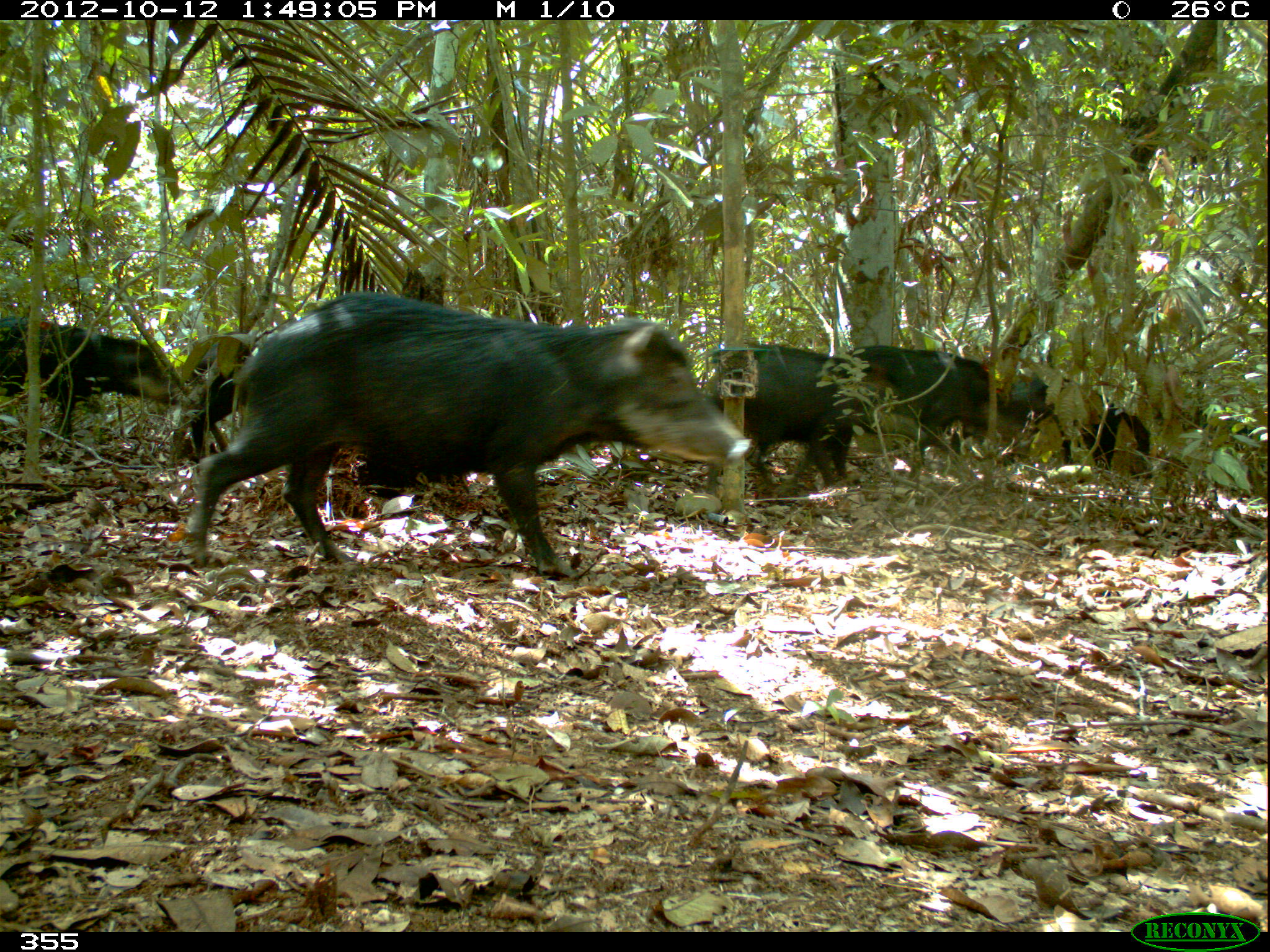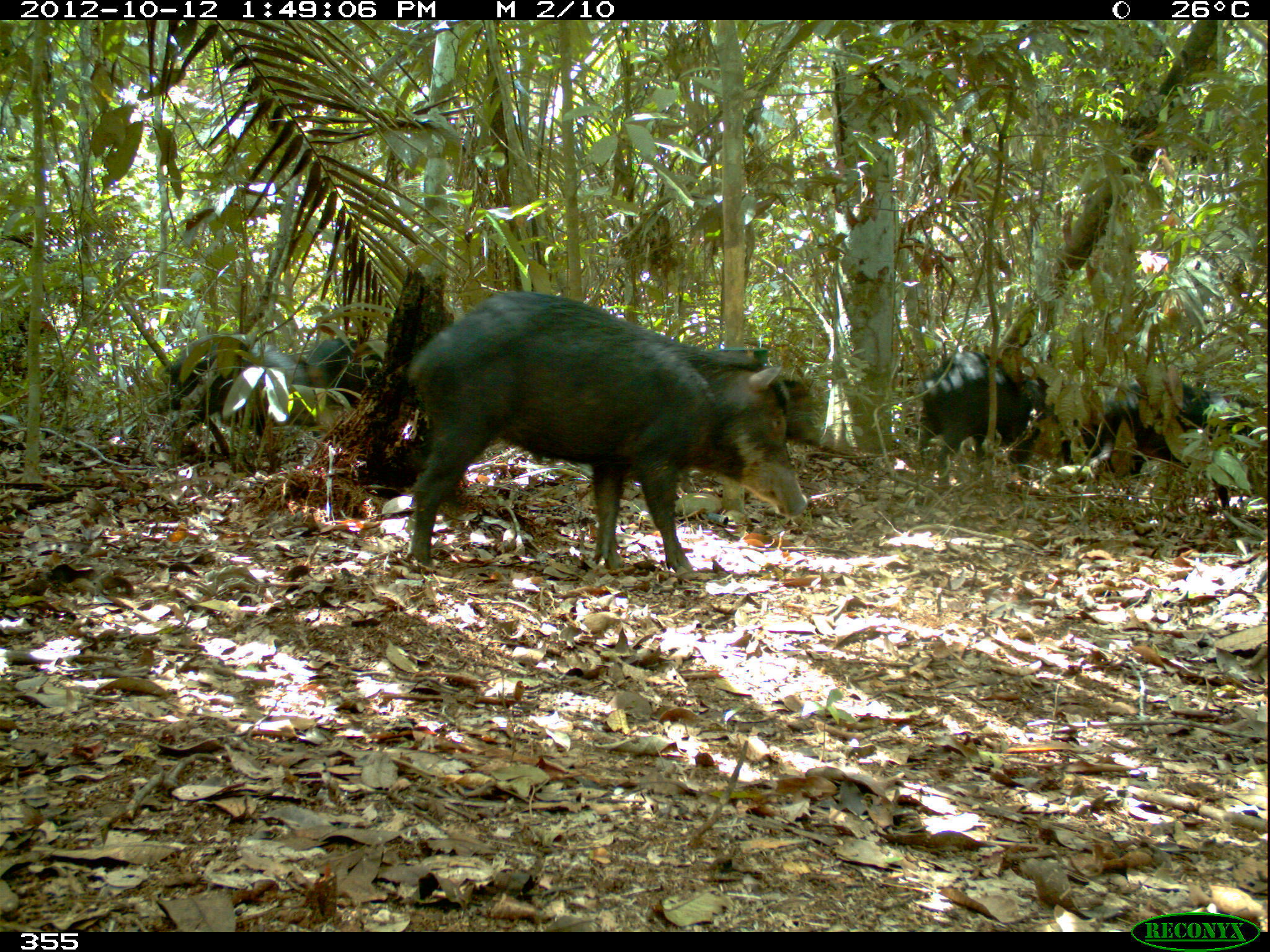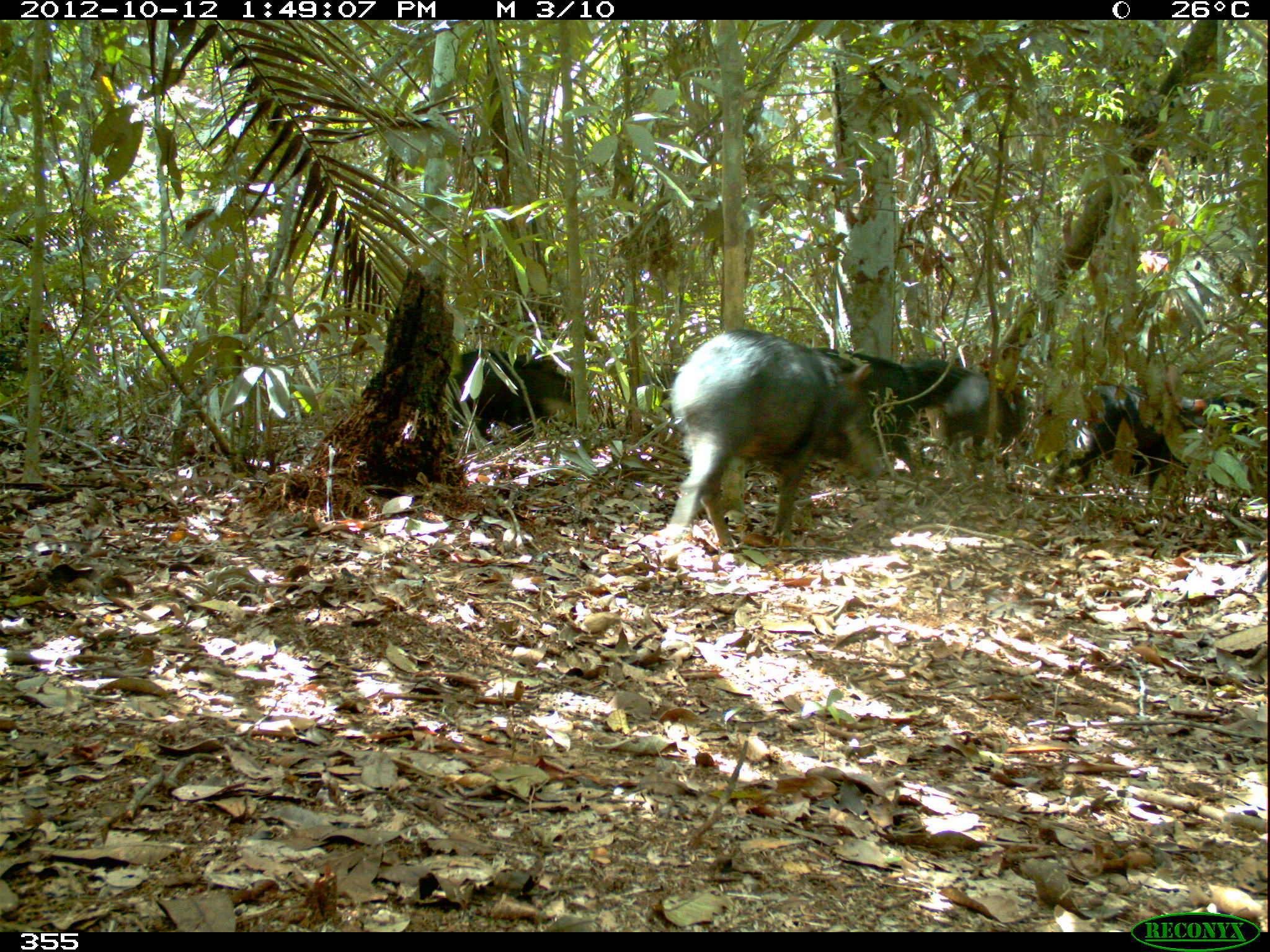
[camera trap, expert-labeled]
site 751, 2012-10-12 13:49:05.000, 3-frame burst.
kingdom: Animalia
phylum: Chordata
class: Mammalia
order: Artiodactyla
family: Tayassuidae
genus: Tayassu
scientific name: Tayassu pecari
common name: white-lipped peccary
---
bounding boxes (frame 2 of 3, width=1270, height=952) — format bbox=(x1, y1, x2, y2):
tayassu pecari: bbox=(405, 288, 809, 576); bbox=(912, 348, 1071, 483); bbox=(1109, 379, 1263, 509); bbox=(166, 332, 320, 442); bbox=(1028, 376, 1140, 464); bbox=(307, 337, 382, 405); bbox=(781, 374, 820, 455)